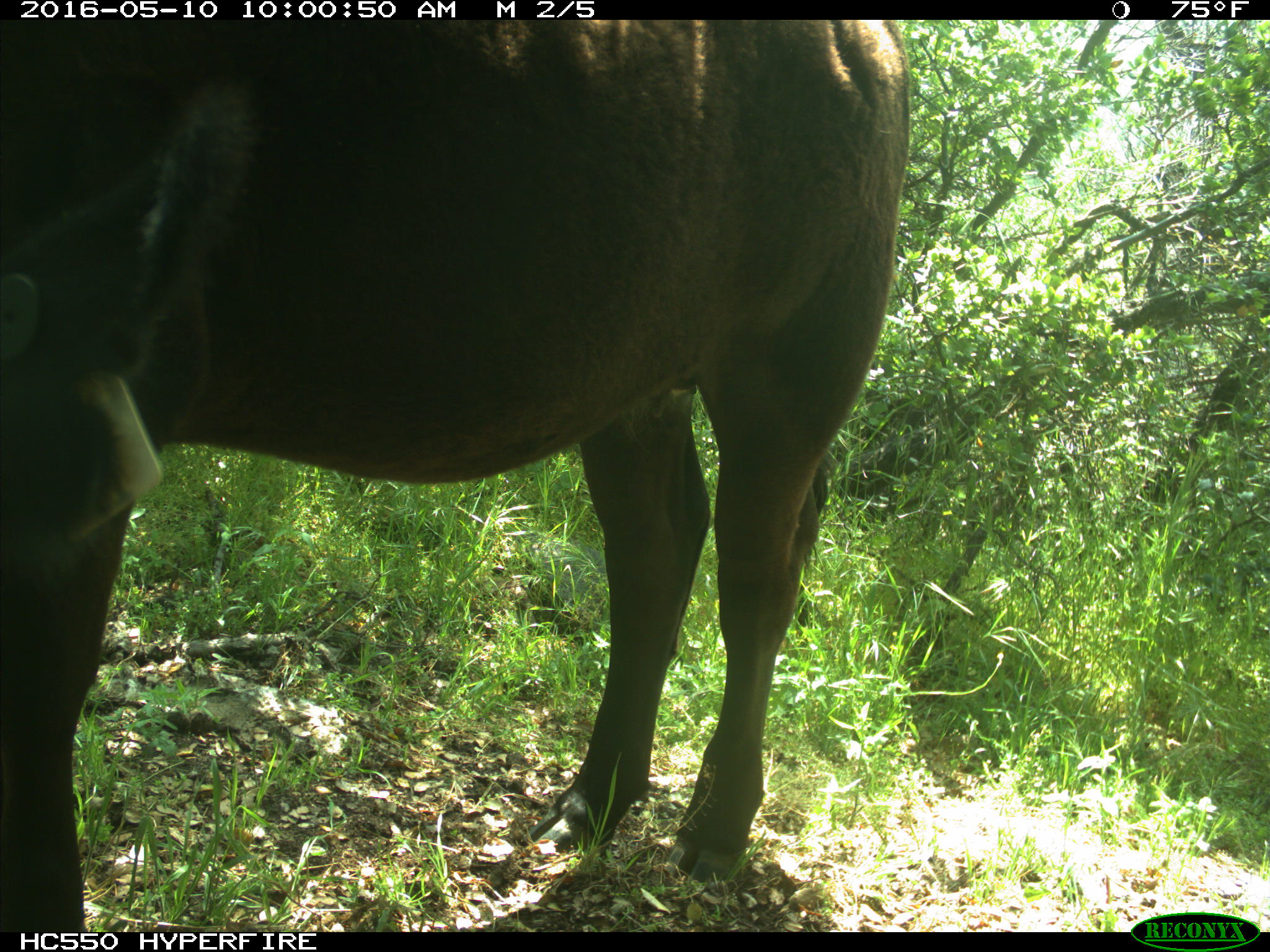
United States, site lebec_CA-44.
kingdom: Animalia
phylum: Chordata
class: Mammalia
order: Artiodactyla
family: Bovidae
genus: Bos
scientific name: Bos taurus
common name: domestic cow